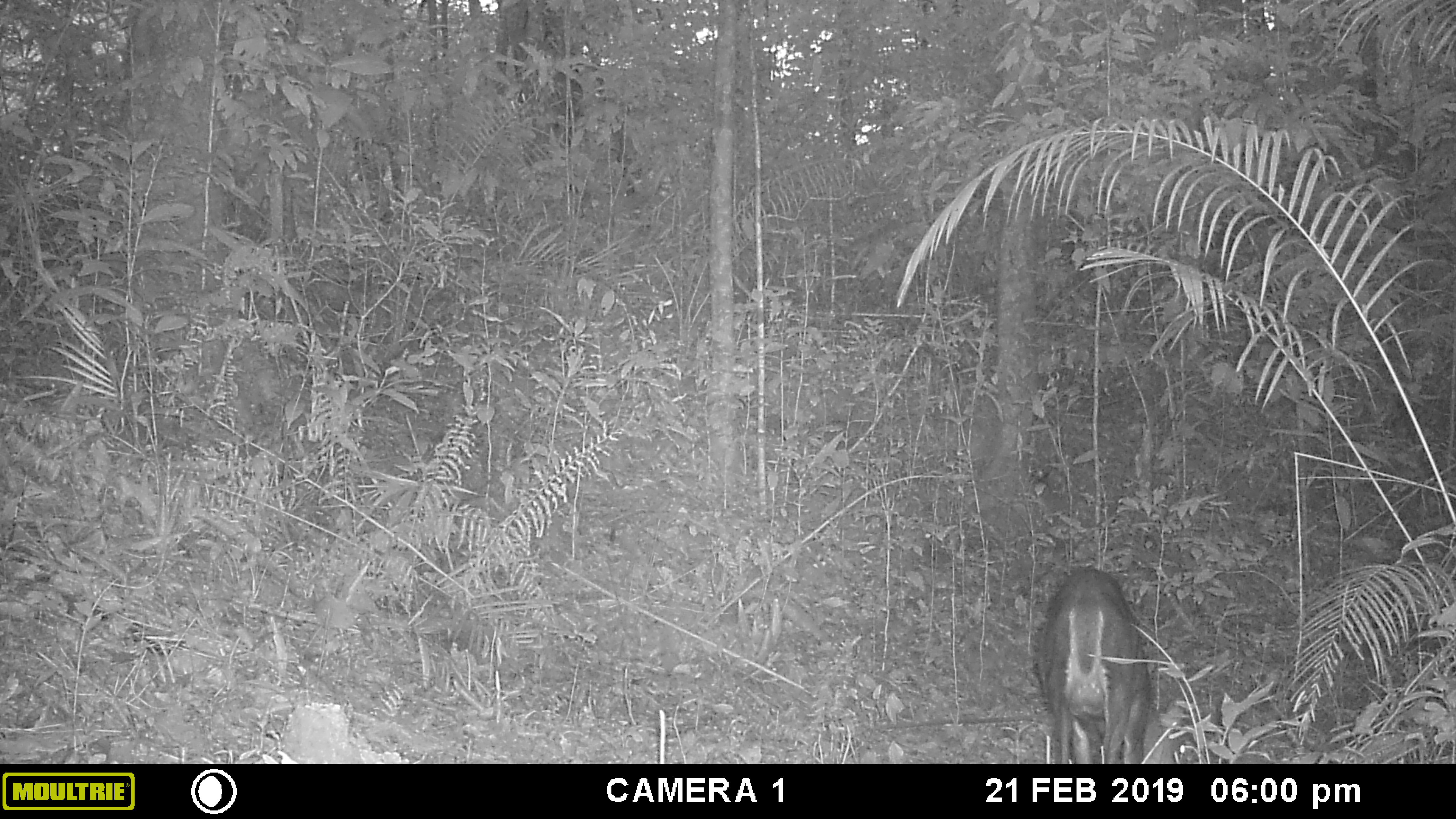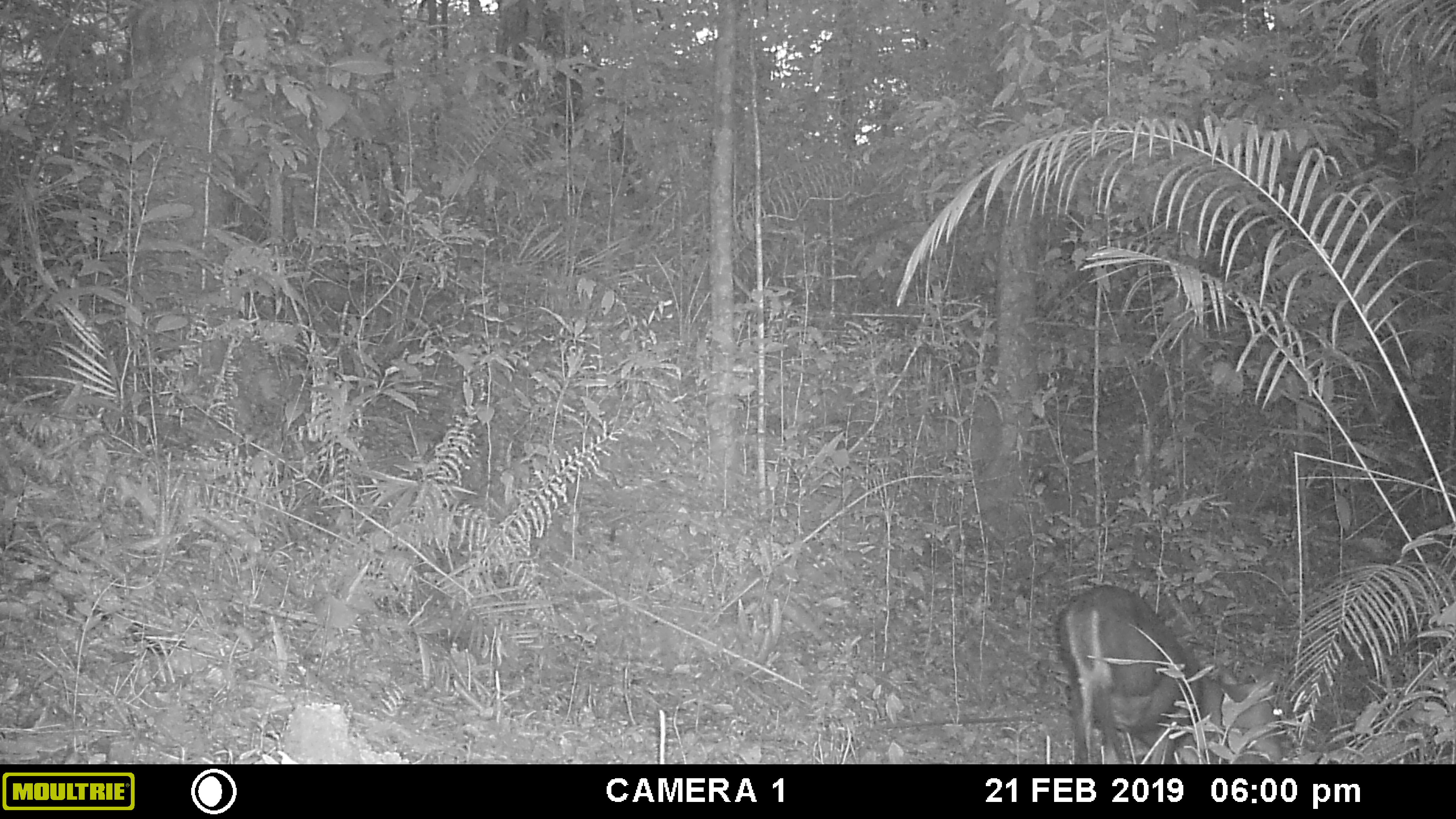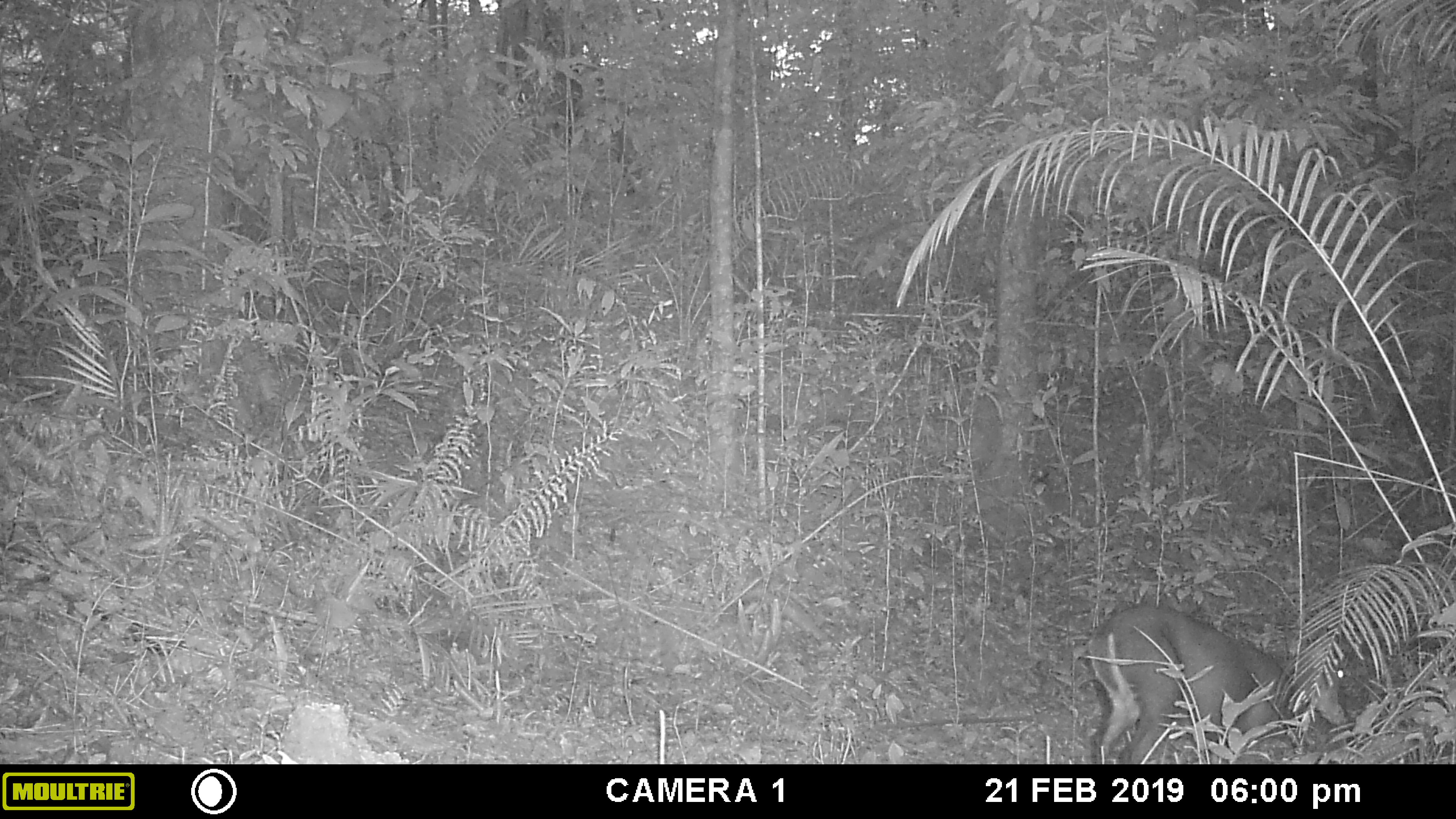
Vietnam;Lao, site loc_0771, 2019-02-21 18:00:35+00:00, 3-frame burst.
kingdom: Animalia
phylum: Chordata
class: Mammalia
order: Artiodactyla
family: Cervidae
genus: Muntiacus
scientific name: Muntiacus rooseveltorum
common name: roosevelt's muntjac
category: roosevelts muntjac group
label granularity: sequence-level